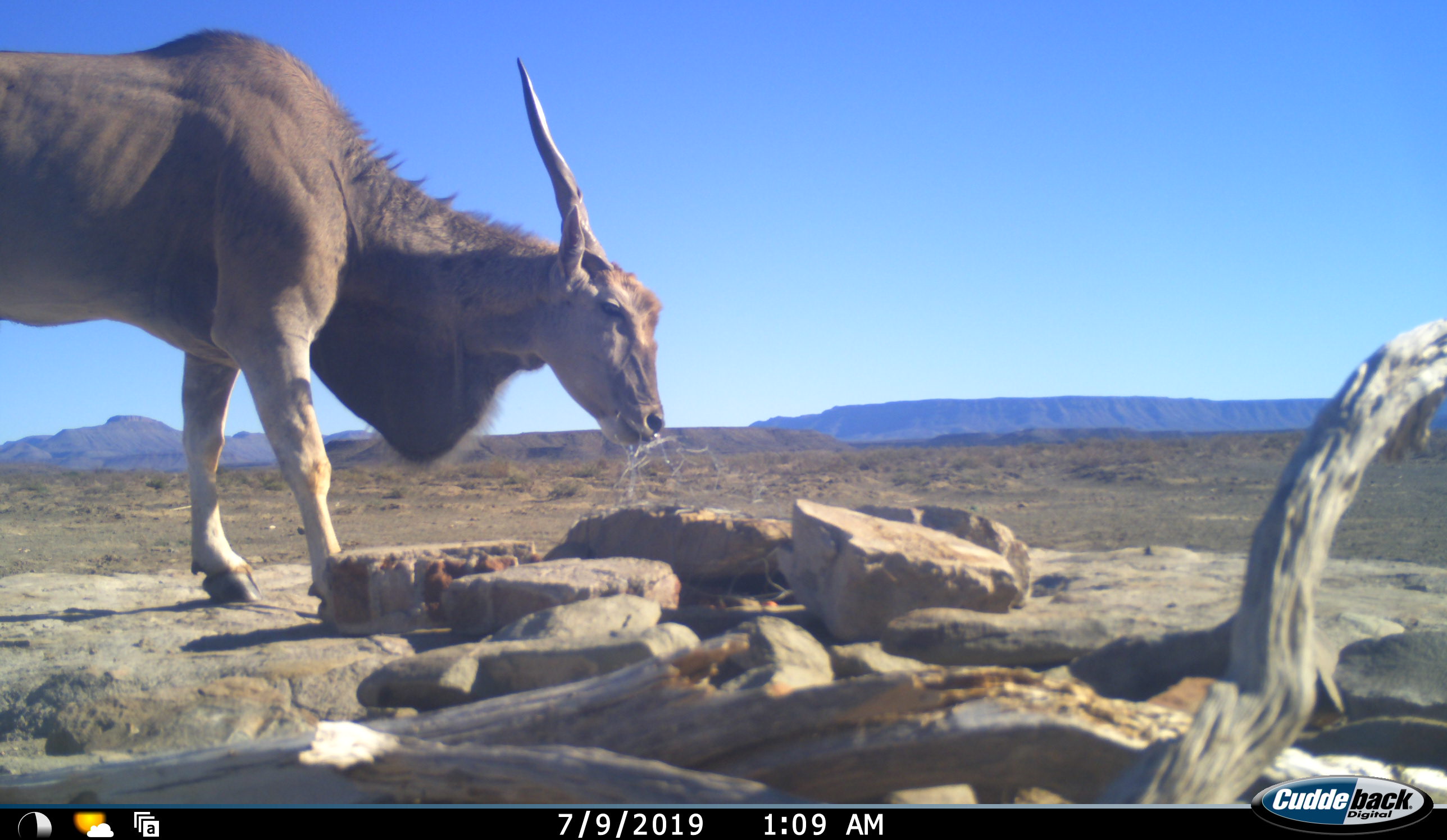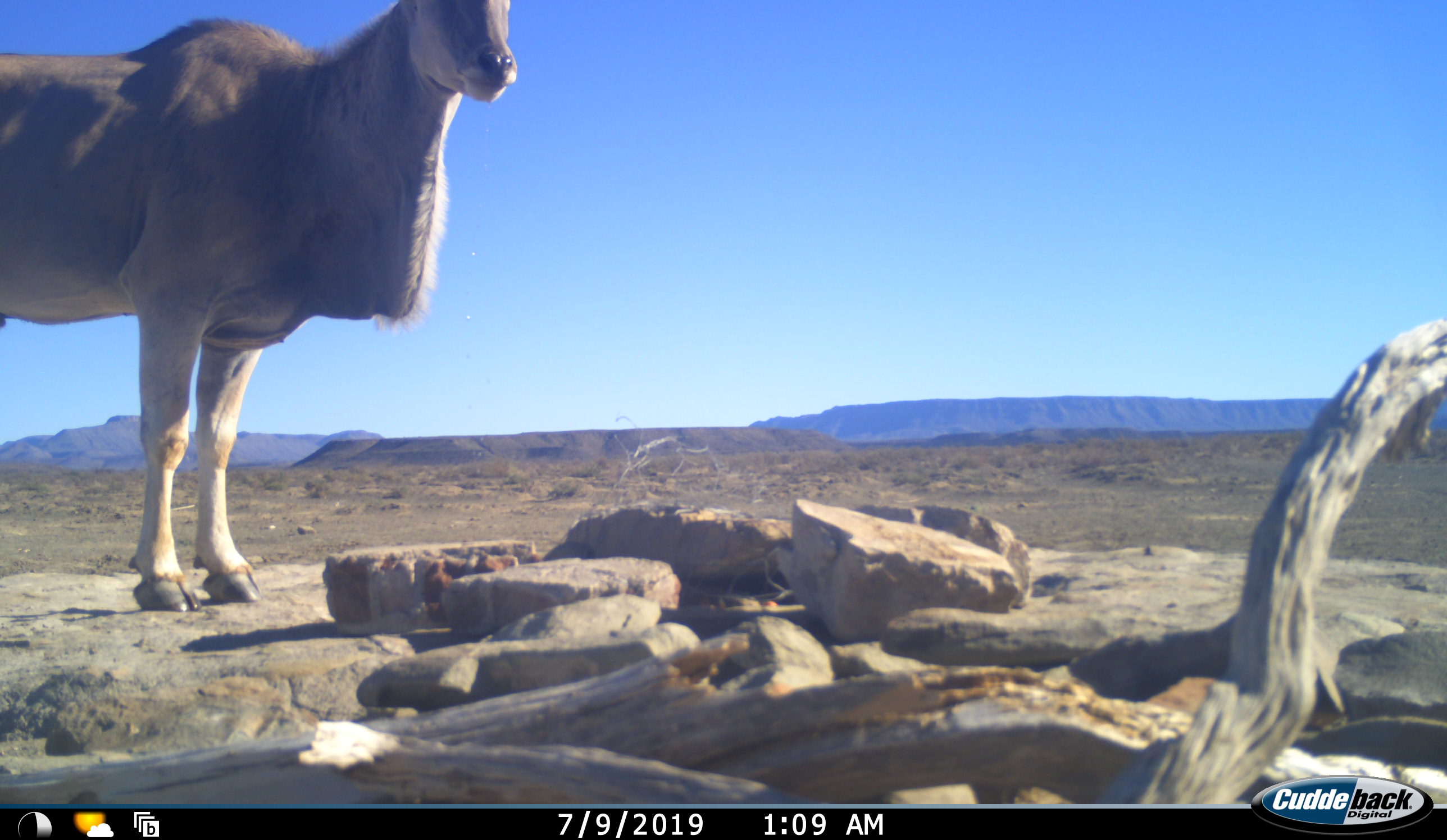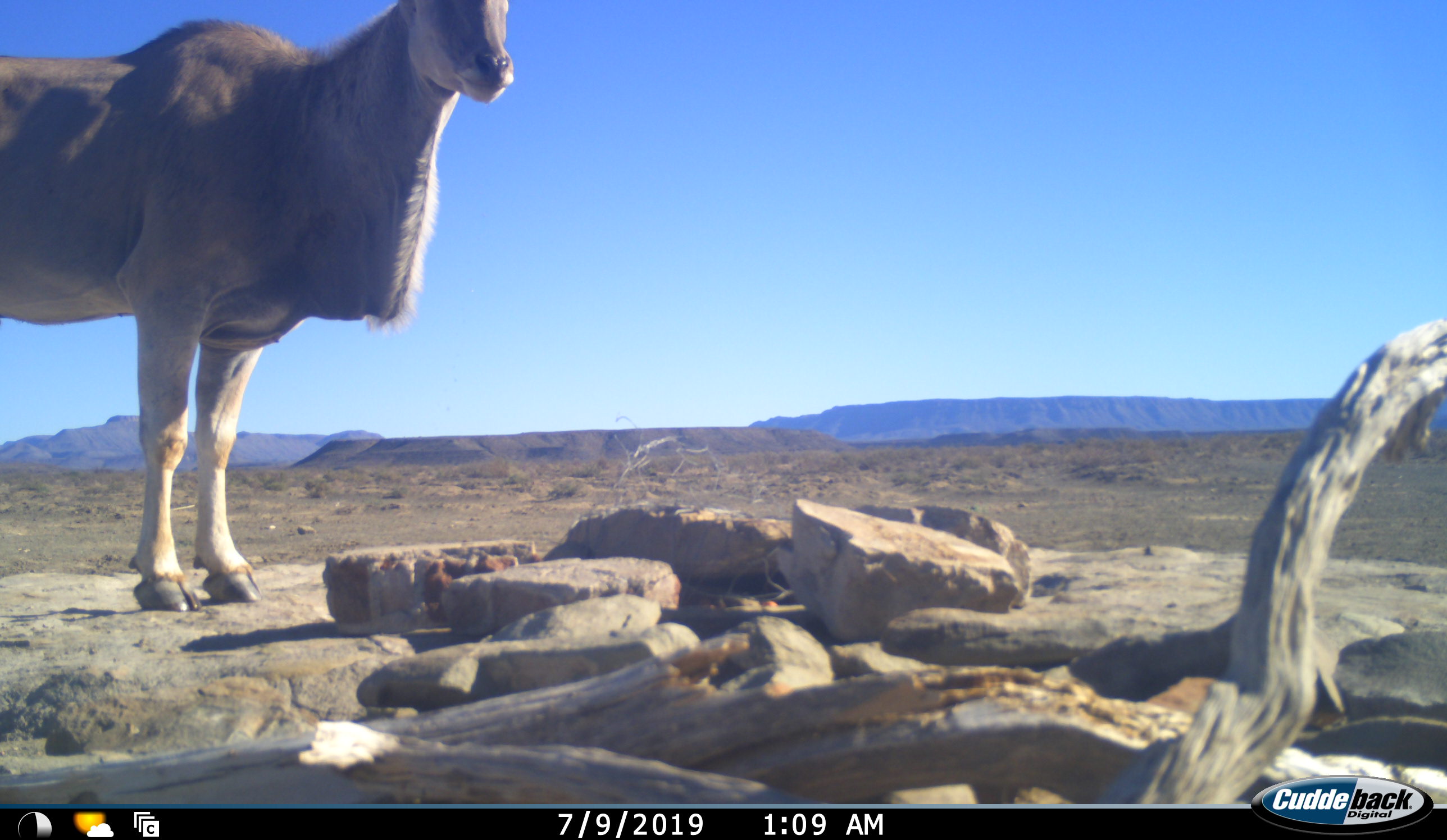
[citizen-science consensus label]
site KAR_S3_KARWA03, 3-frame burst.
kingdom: Animalia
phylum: Chordata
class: Mammalia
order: Artiodactyla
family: Bovidae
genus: Tragelaphus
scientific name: Tragelaphus oryx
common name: eland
Eland (Tragelaphus oryx), count 1. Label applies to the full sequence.